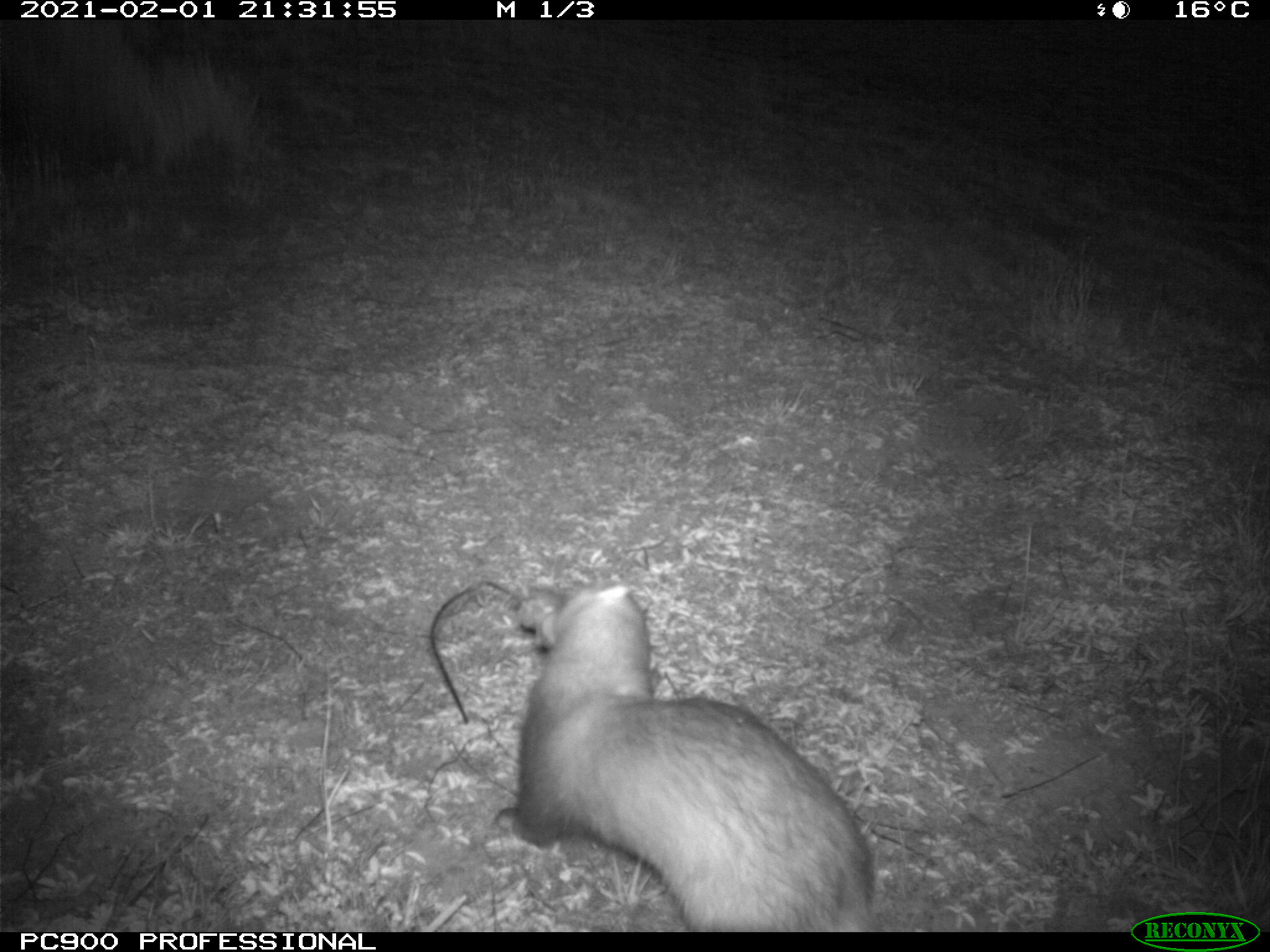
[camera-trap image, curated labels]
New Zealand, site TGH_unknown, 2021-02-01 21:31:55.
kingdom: Animalia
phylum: Chordata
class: Mammalia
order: Carnivora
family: Mustelidae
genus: Mustela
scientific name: Mustela furo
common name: ferret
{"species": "ferret (Mustela furo)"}